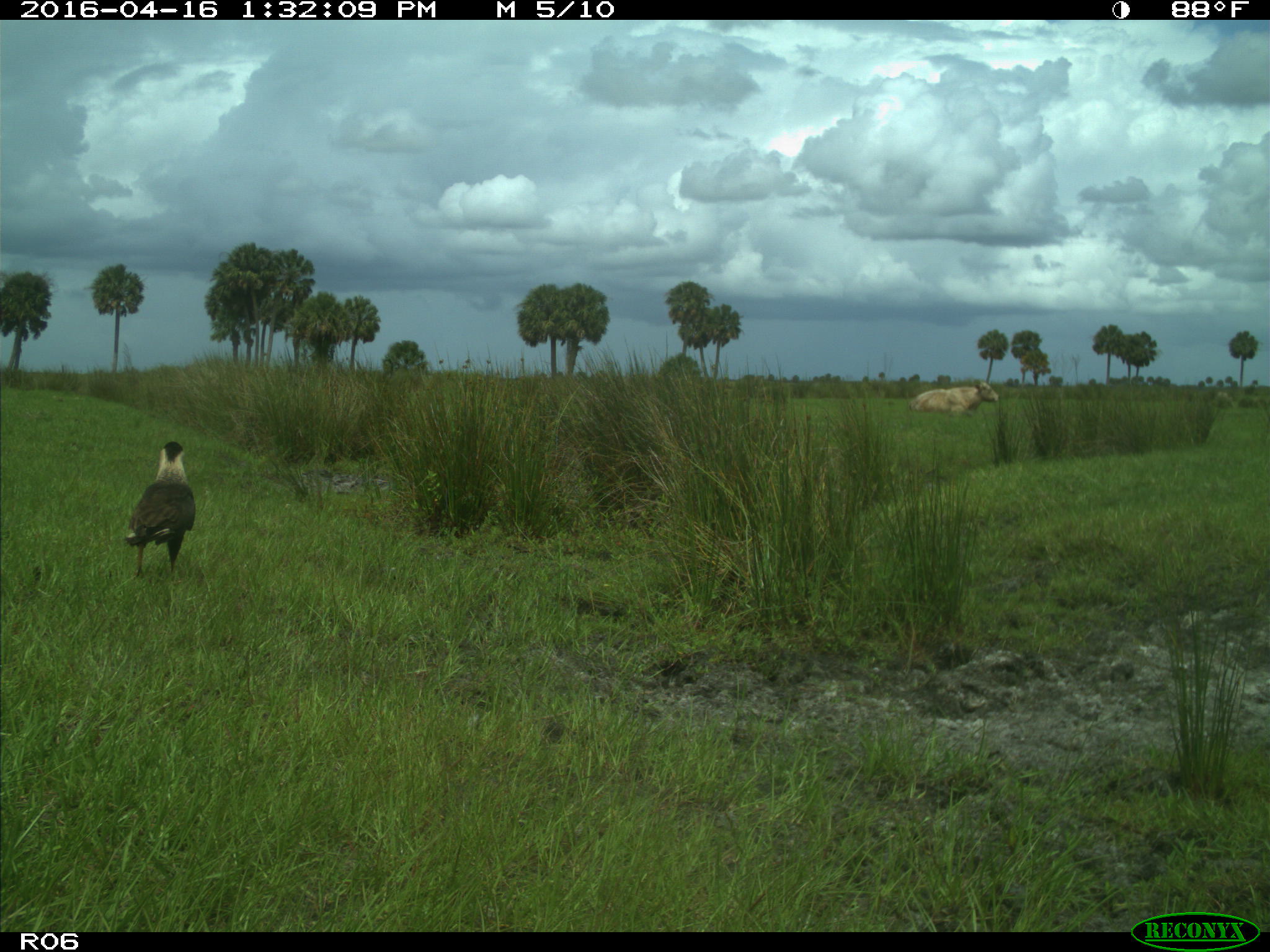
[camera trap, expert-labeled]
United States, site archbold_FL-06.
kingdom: Animalia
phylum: Chordata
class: Mammalia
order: Artiodactyla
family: Bovidae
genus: Bos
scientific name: Bos taurus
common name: domestic cow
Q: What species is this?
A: Bos taurus (domestic cow).